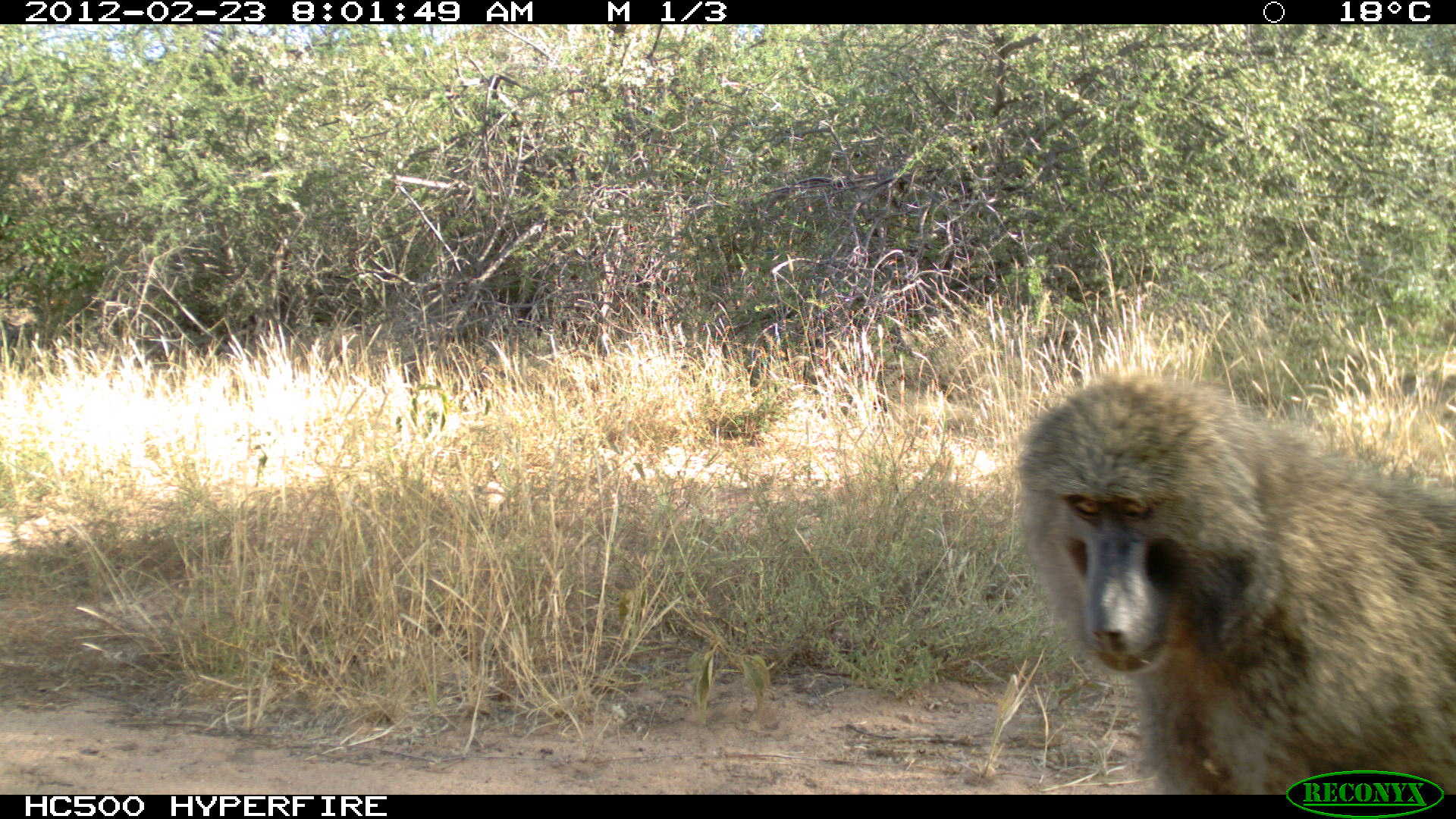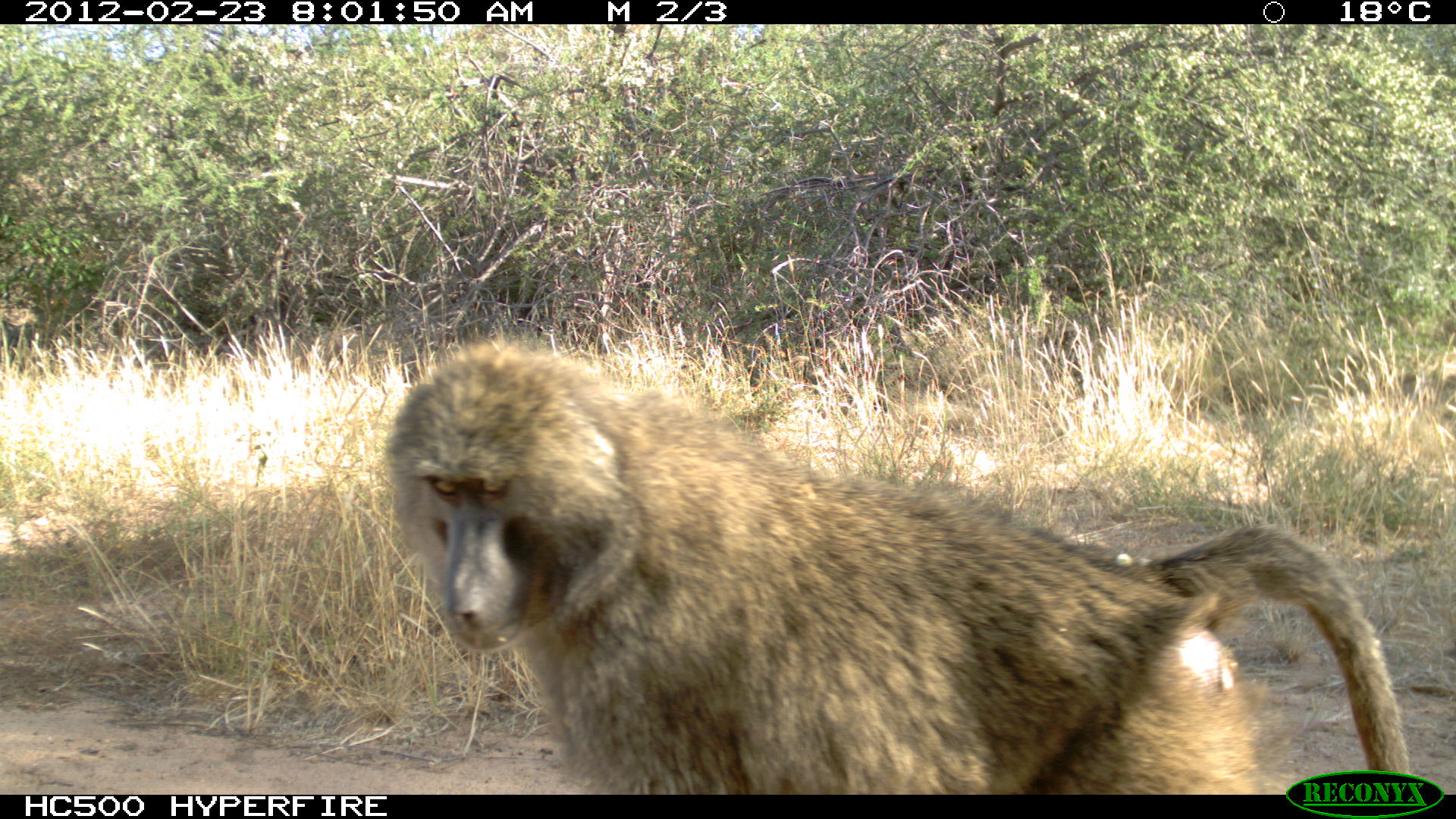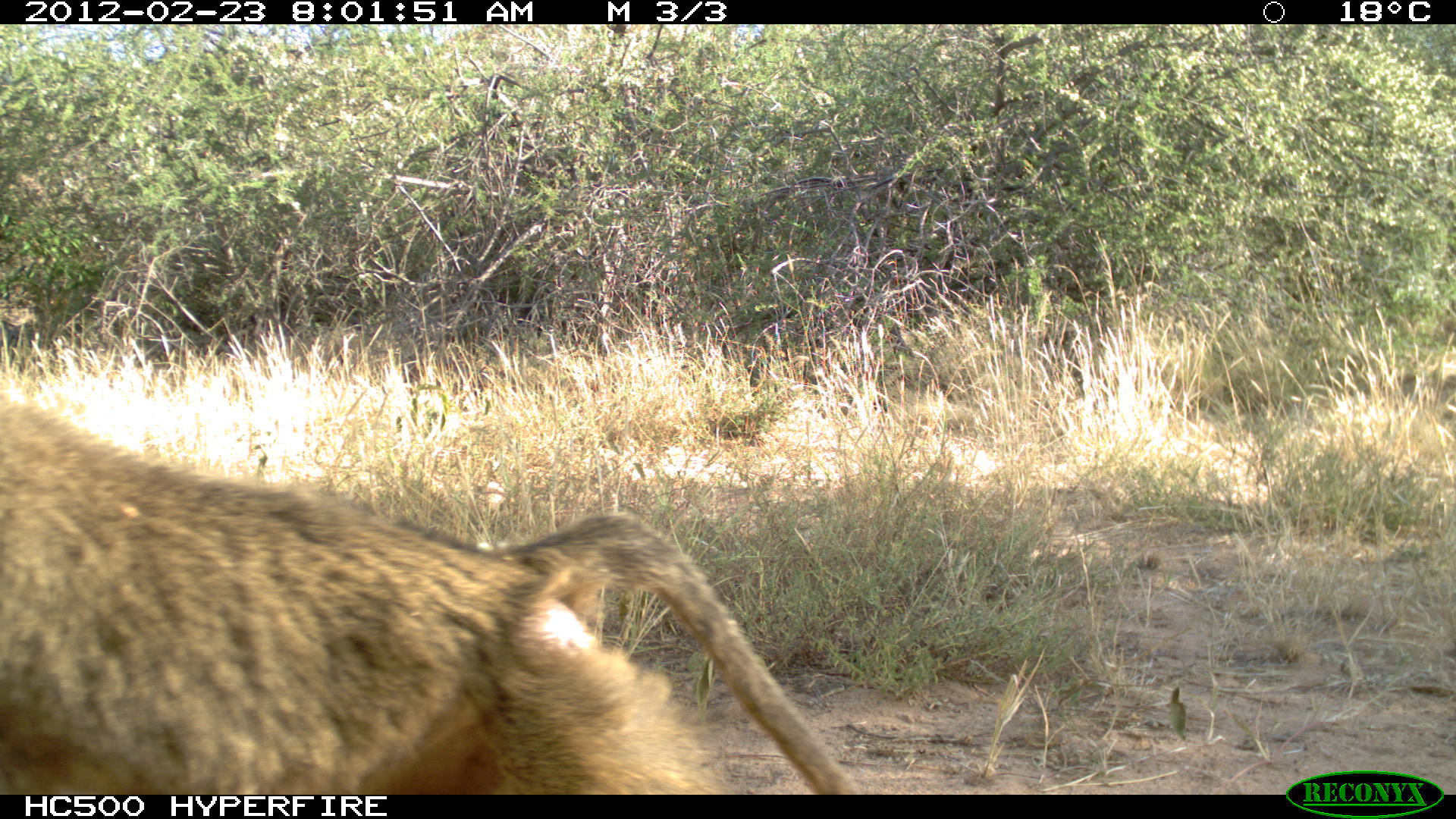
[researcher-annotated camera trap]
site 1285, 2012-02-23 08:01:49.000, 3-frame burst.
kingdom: Animalia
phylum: Chordata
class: Mammalia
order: Primates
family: Cercopithecidae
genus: Papio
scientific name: Papio anubis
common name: olive baboon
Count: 1.